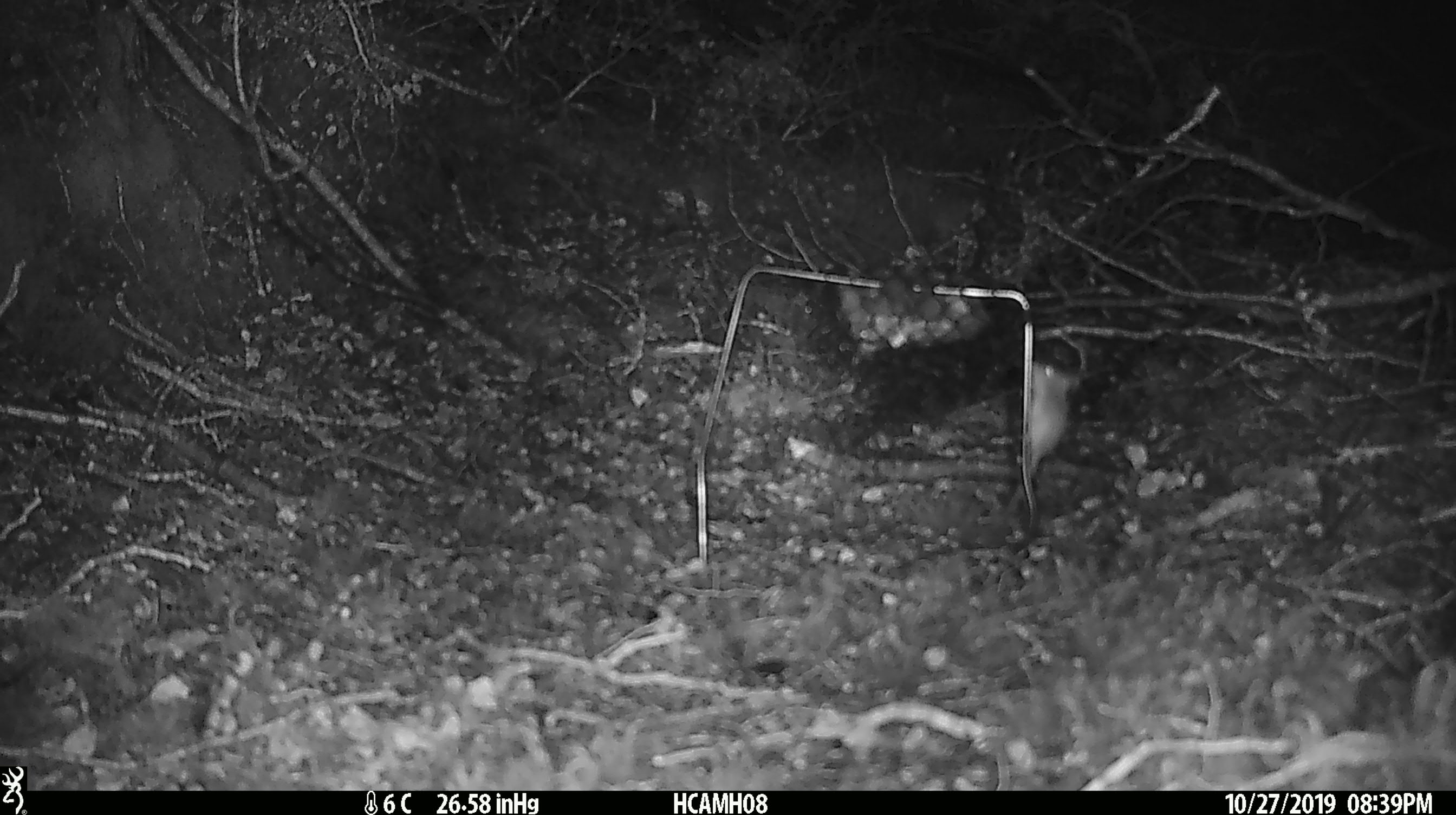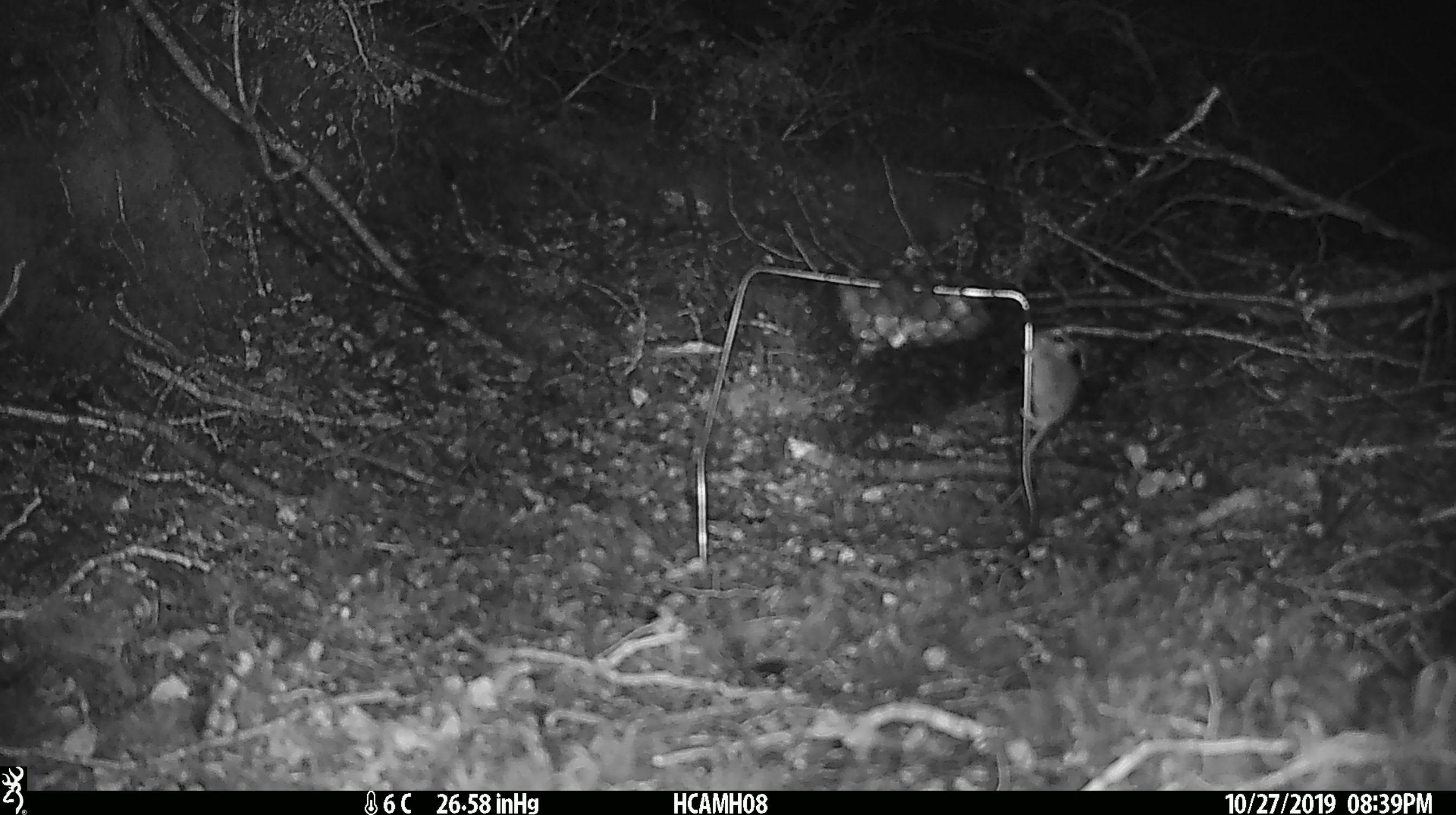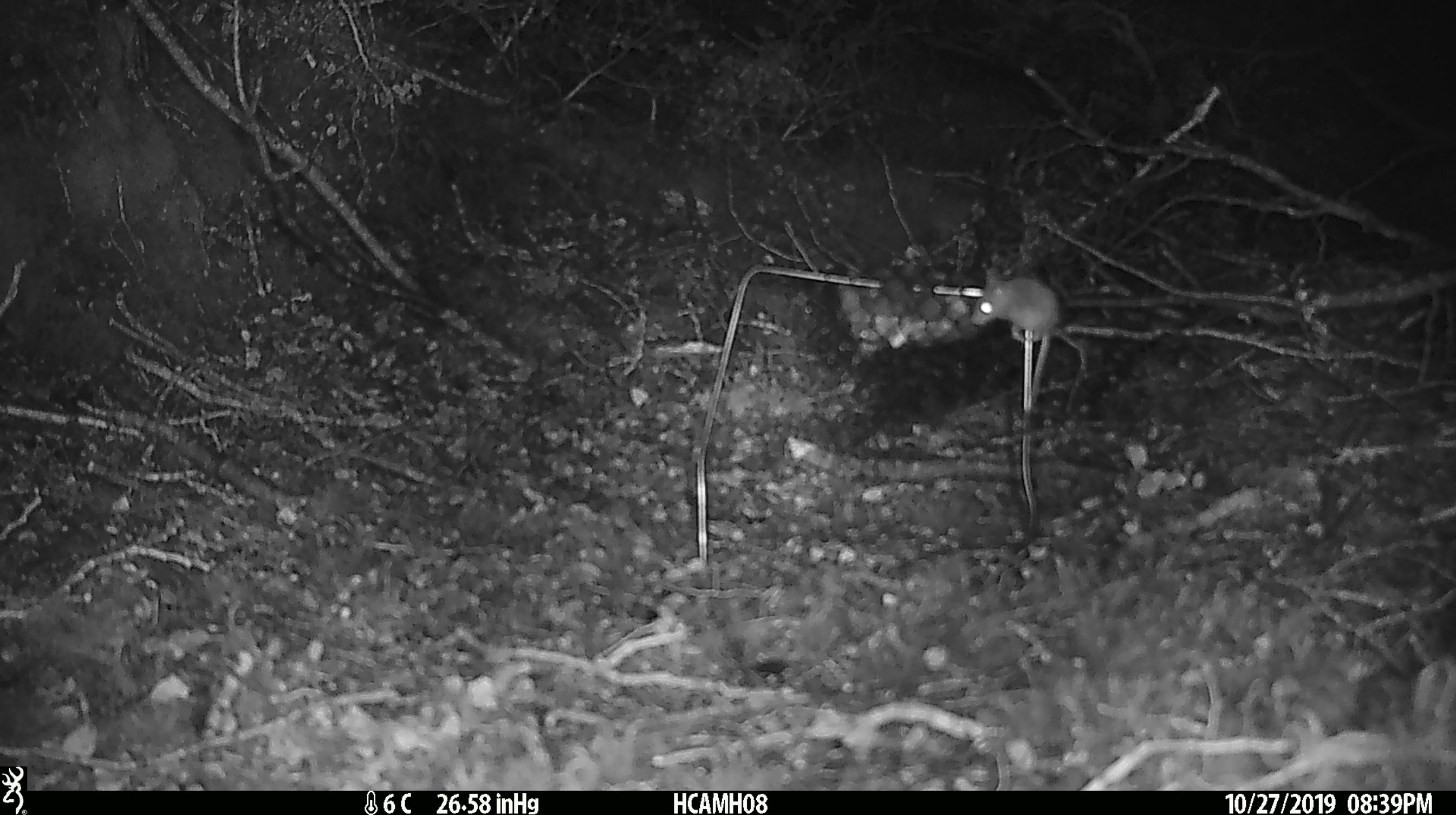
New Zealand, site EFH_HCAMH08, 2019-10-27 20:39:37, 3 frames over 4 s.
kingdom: Animalia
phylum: Chordata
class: Mammalia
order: Rodentia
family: Muridae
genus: Mus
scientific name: Mus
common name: mouse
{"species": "mouse (Mus)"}